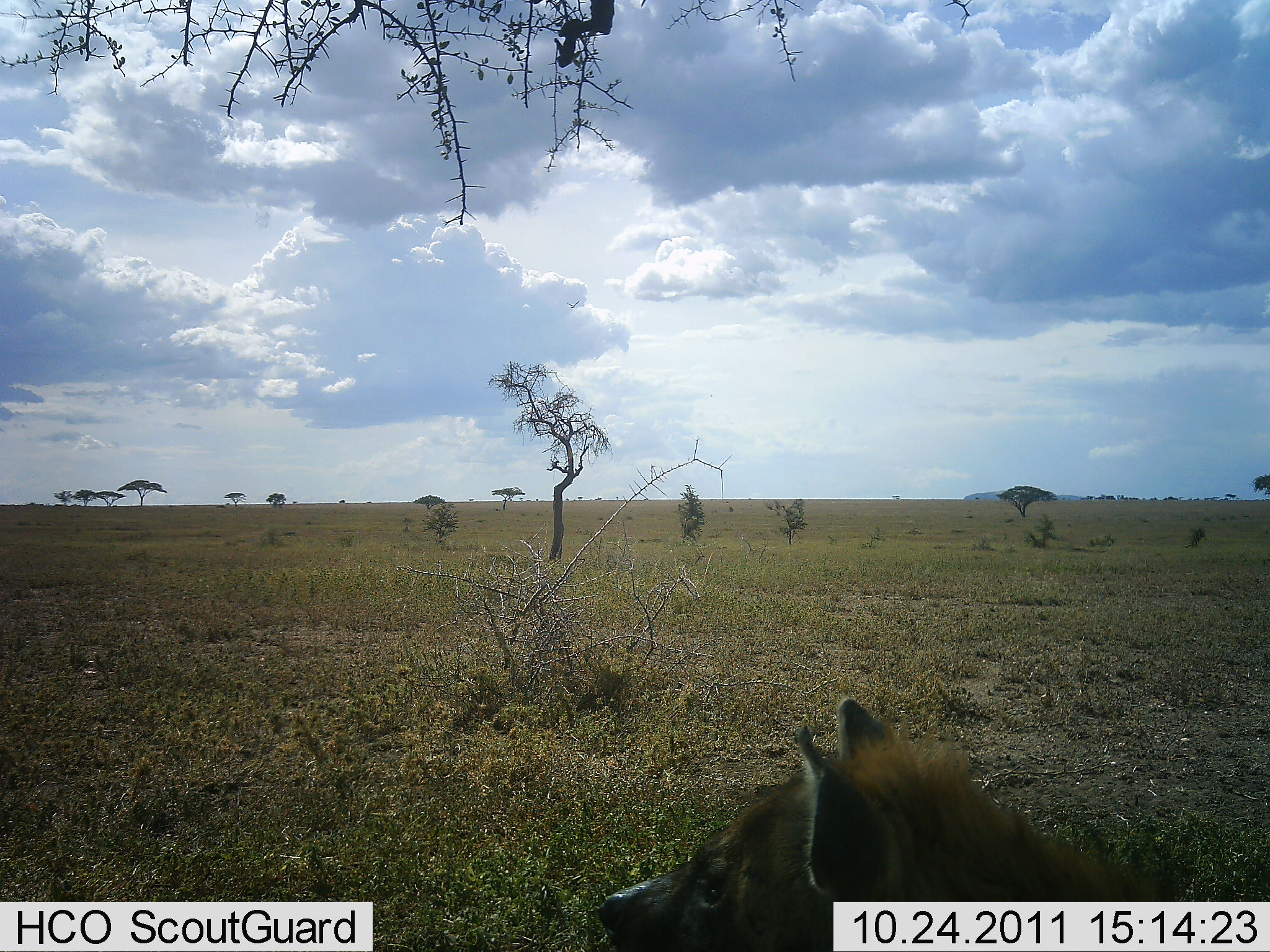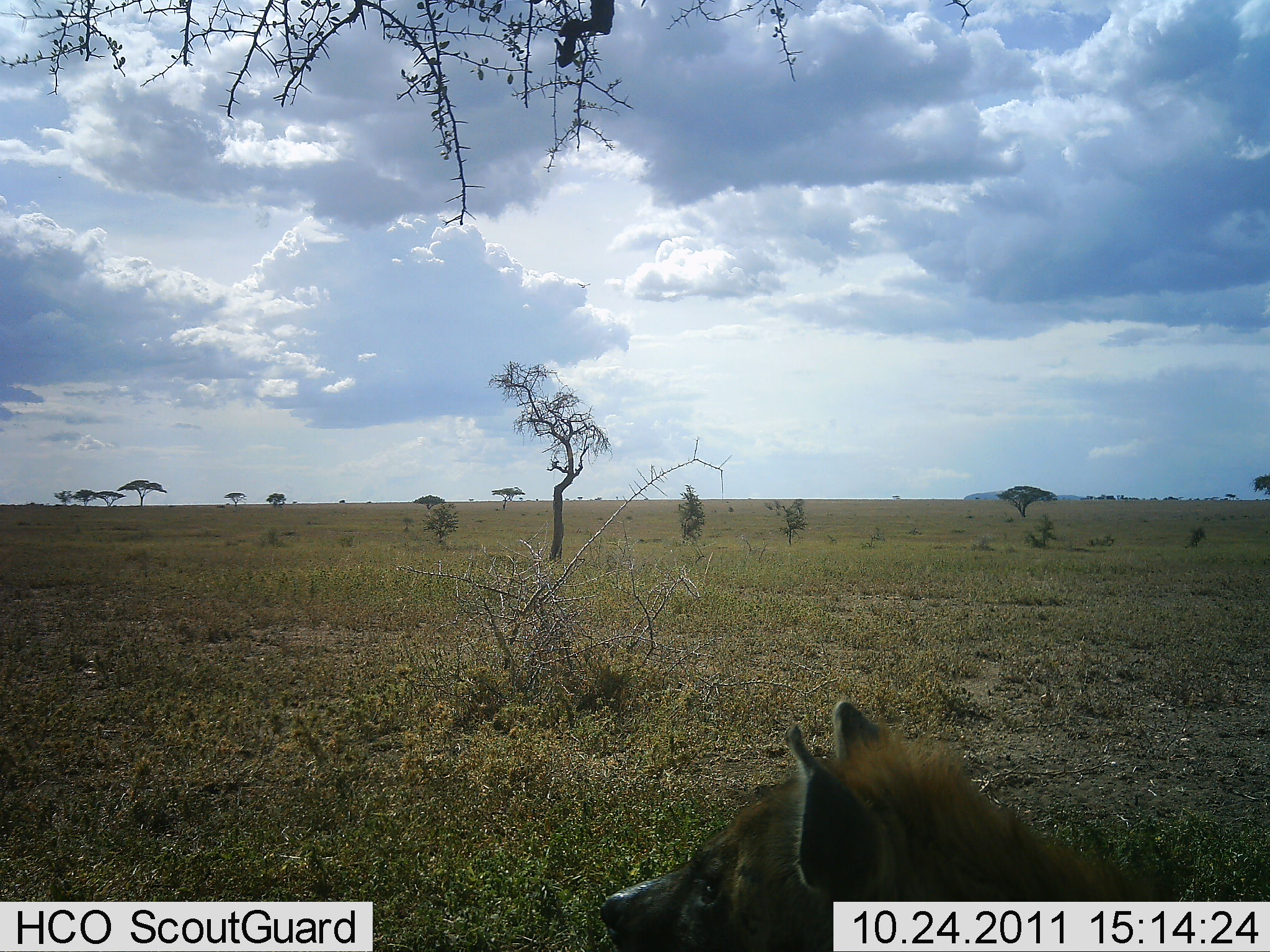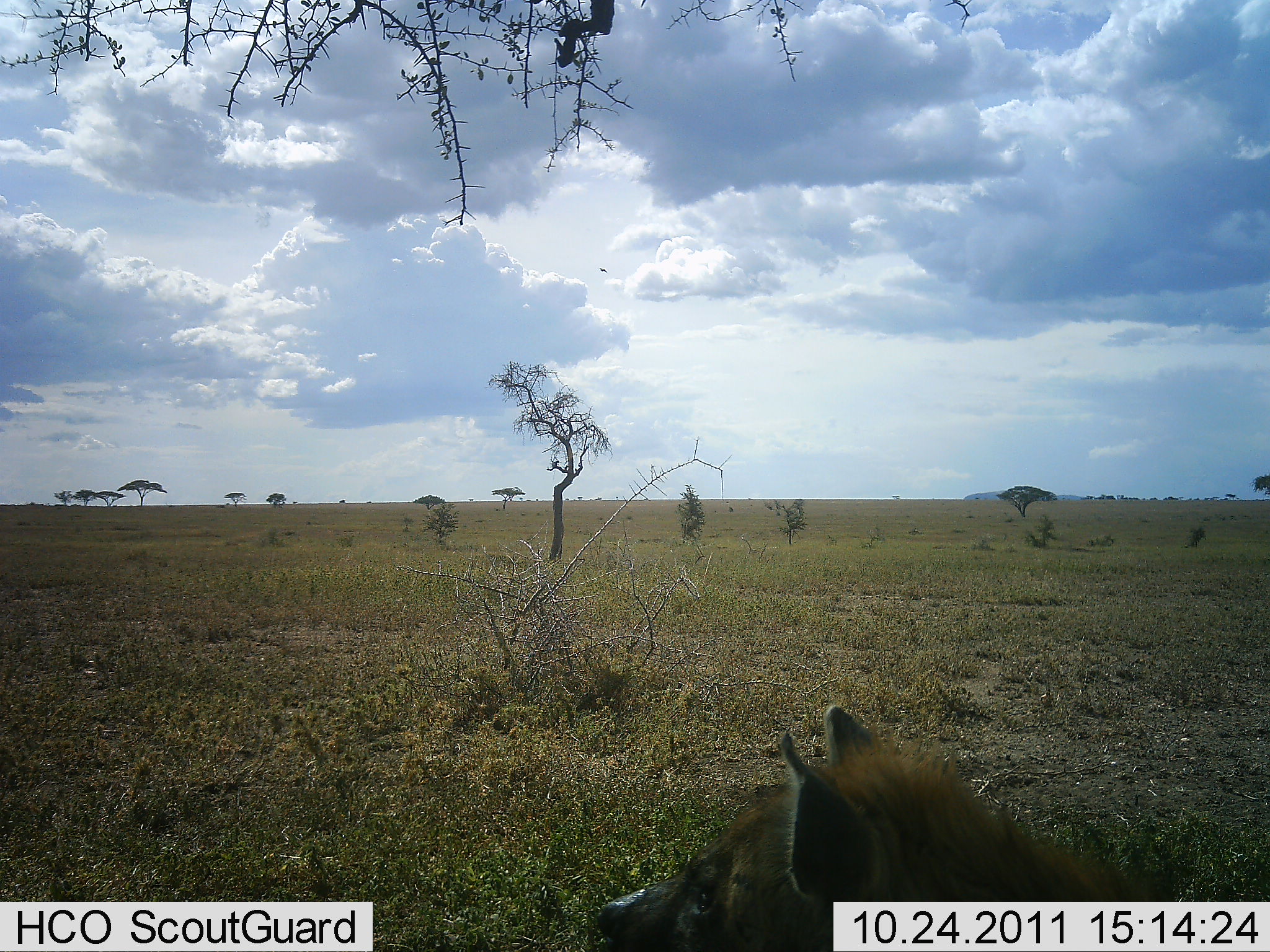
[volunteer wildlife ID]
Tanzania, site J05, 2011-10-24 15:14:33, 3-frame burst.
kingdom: Animalia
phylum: Chordata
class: Mammalia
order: Carnivora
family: Hyaenidae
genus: Crocuta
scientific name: Crocuta crocuta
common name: spotted hyena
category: hyenaspotted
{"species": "hyenaspotted (spotted hyena) (Crocuta crocuta)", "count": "1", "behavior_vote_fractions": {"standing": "33%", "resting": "67%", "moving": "0%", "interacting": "0%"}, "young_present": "0%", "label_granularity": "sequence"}